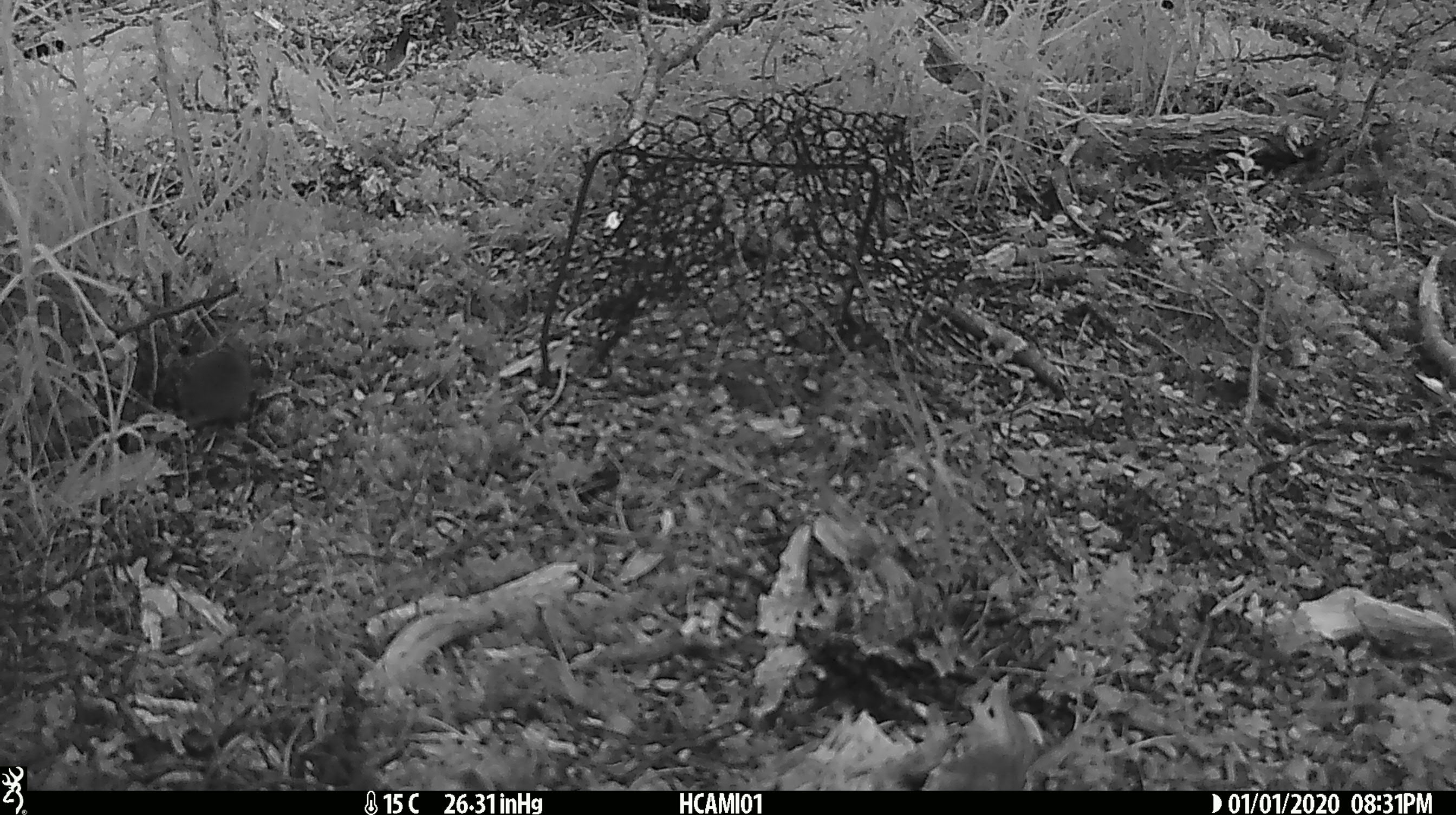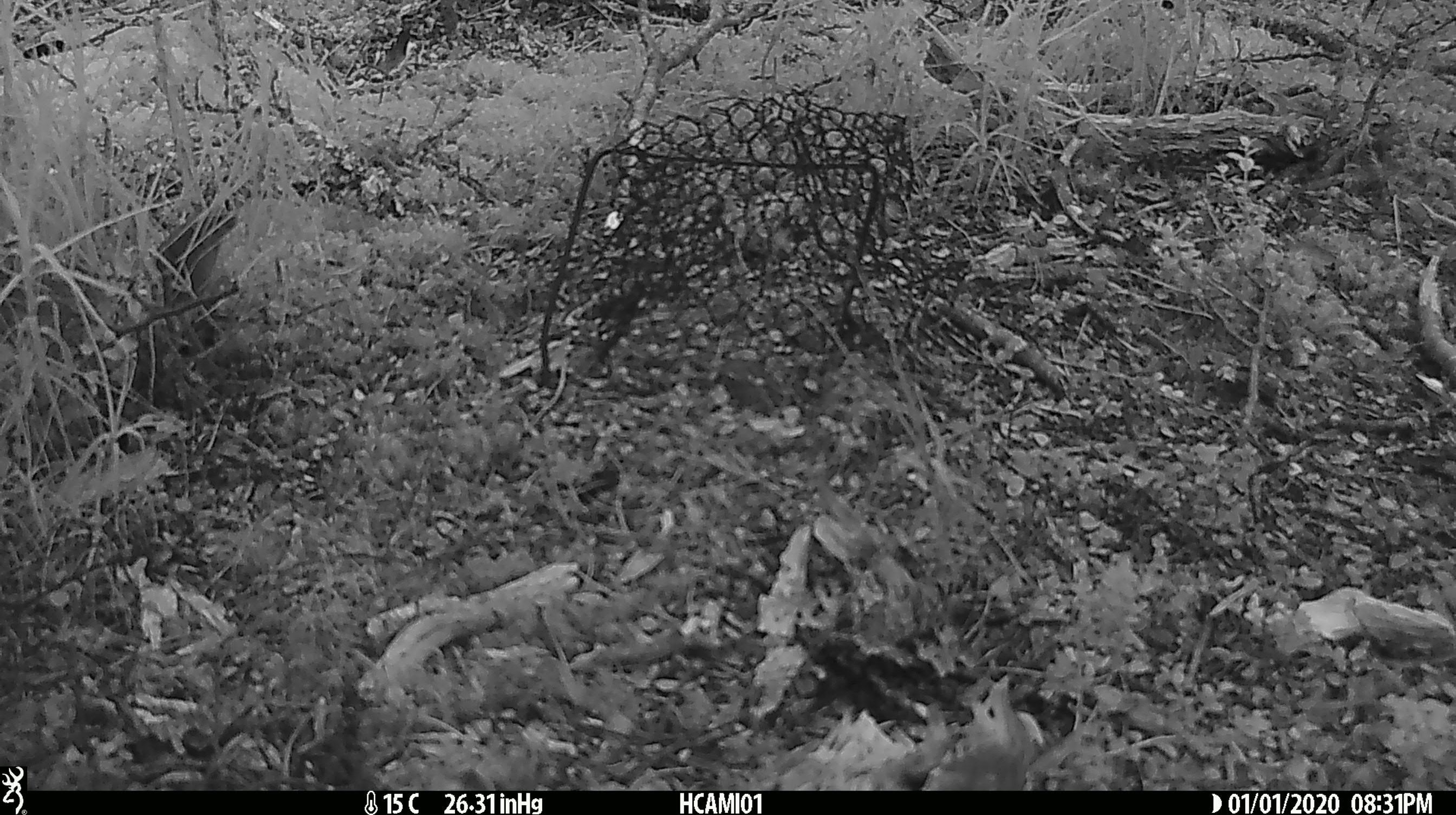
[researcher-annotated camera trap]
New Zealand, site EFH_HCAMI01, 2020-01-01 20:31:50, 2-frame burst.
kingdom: Animalia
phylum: Chordata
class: Mammalia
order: Rodentia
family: Muridae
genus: Mus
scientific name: Mus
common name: mouse